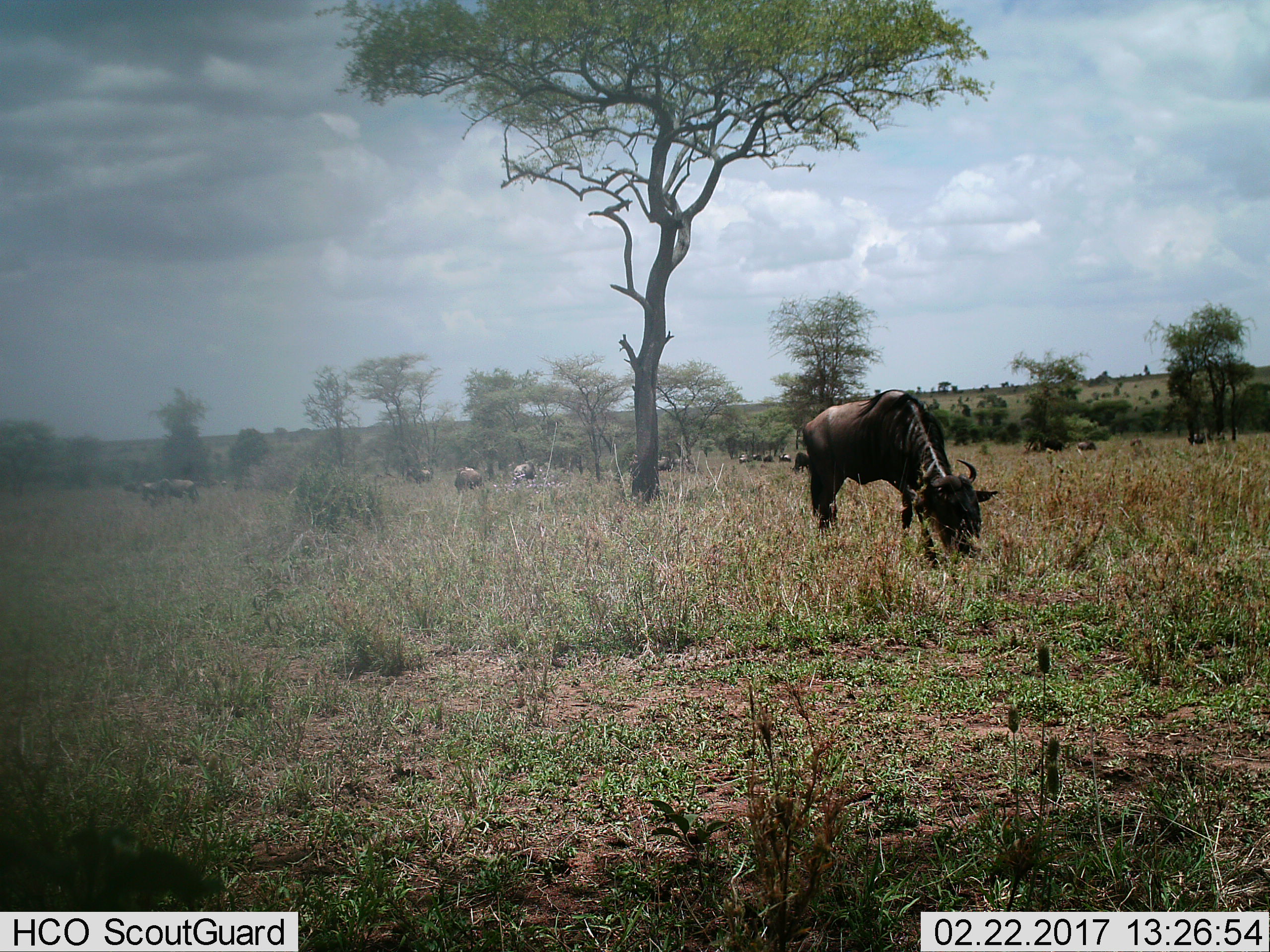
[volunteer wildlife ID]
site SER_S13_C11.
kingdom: Animalia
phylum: Chordata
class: Mammalia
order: Artiodactyla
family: Bovidae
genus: Connochaetes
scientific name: Connochaetes taurinus taurinus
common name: blue wildebeest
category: wildebeestblue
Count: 11-50.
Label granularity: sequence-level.